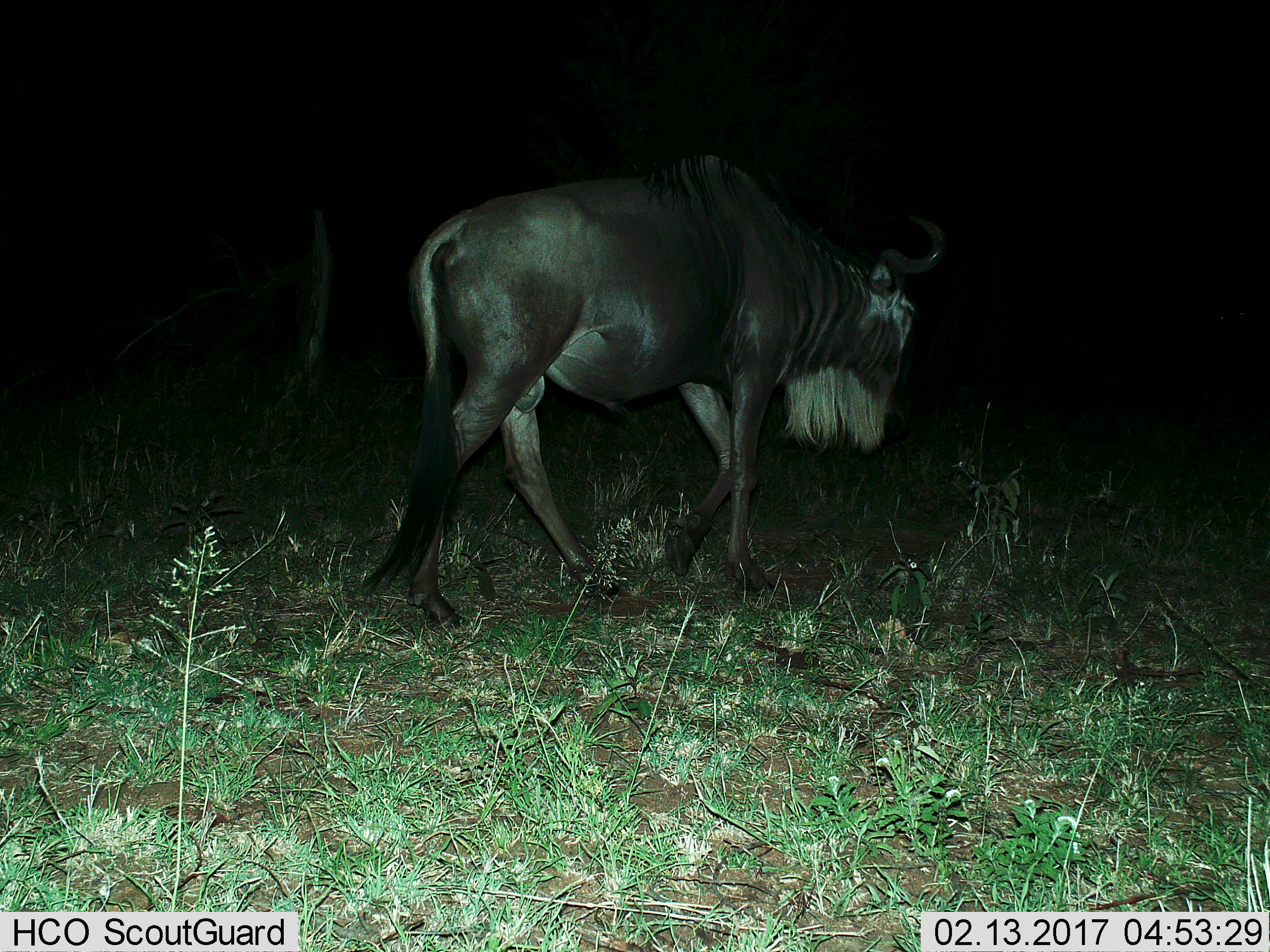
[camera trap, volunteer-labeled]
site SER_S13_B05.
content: unidentified animal